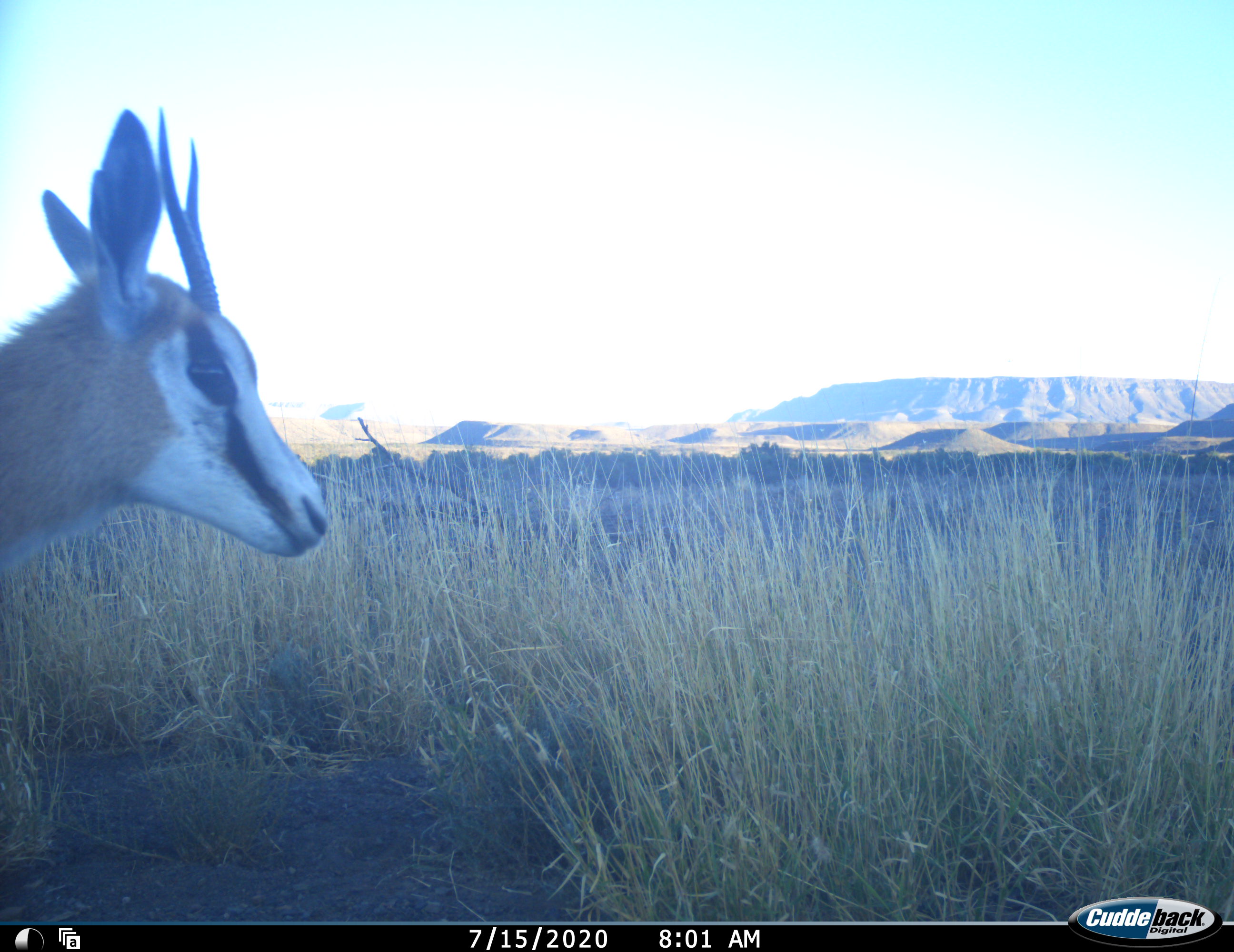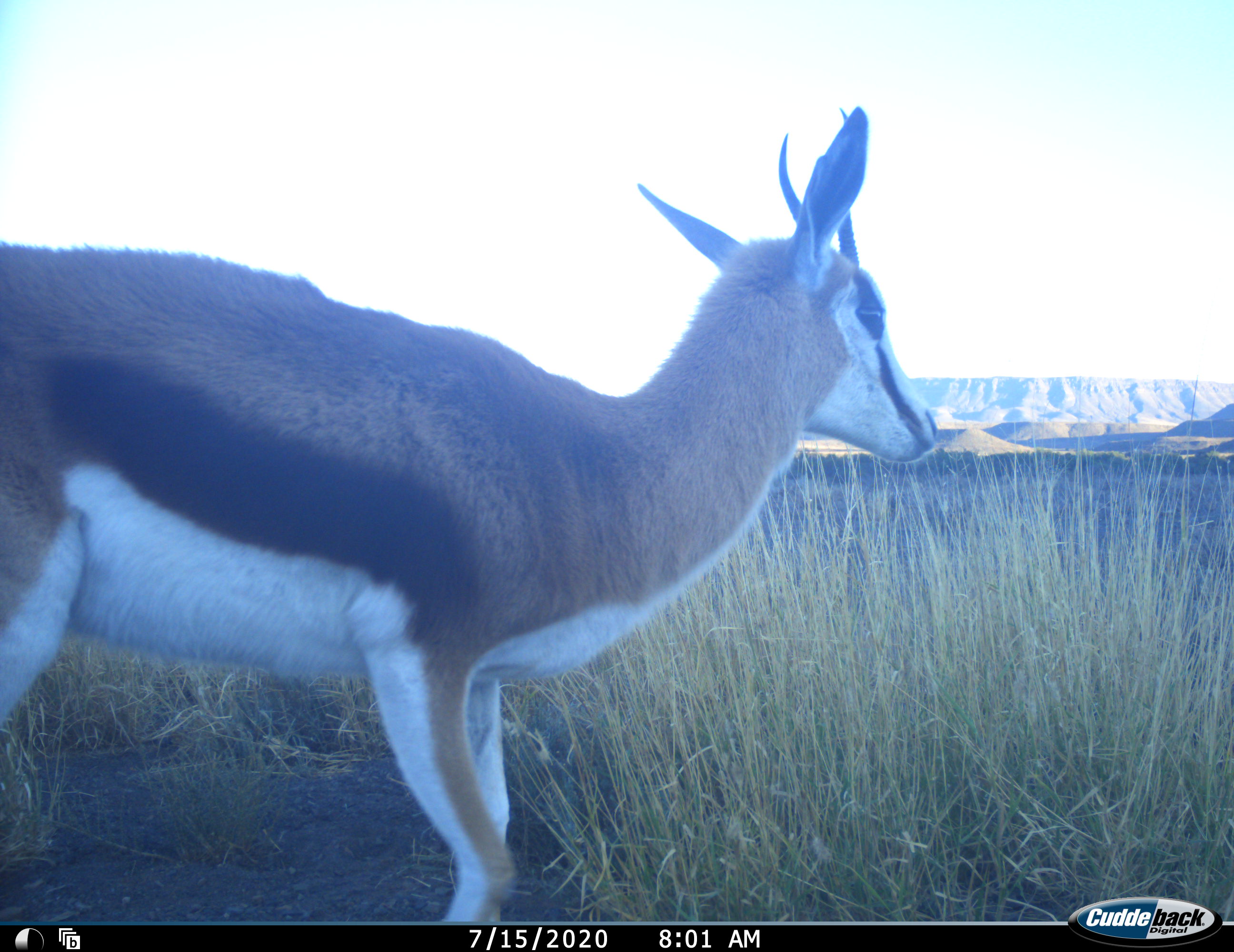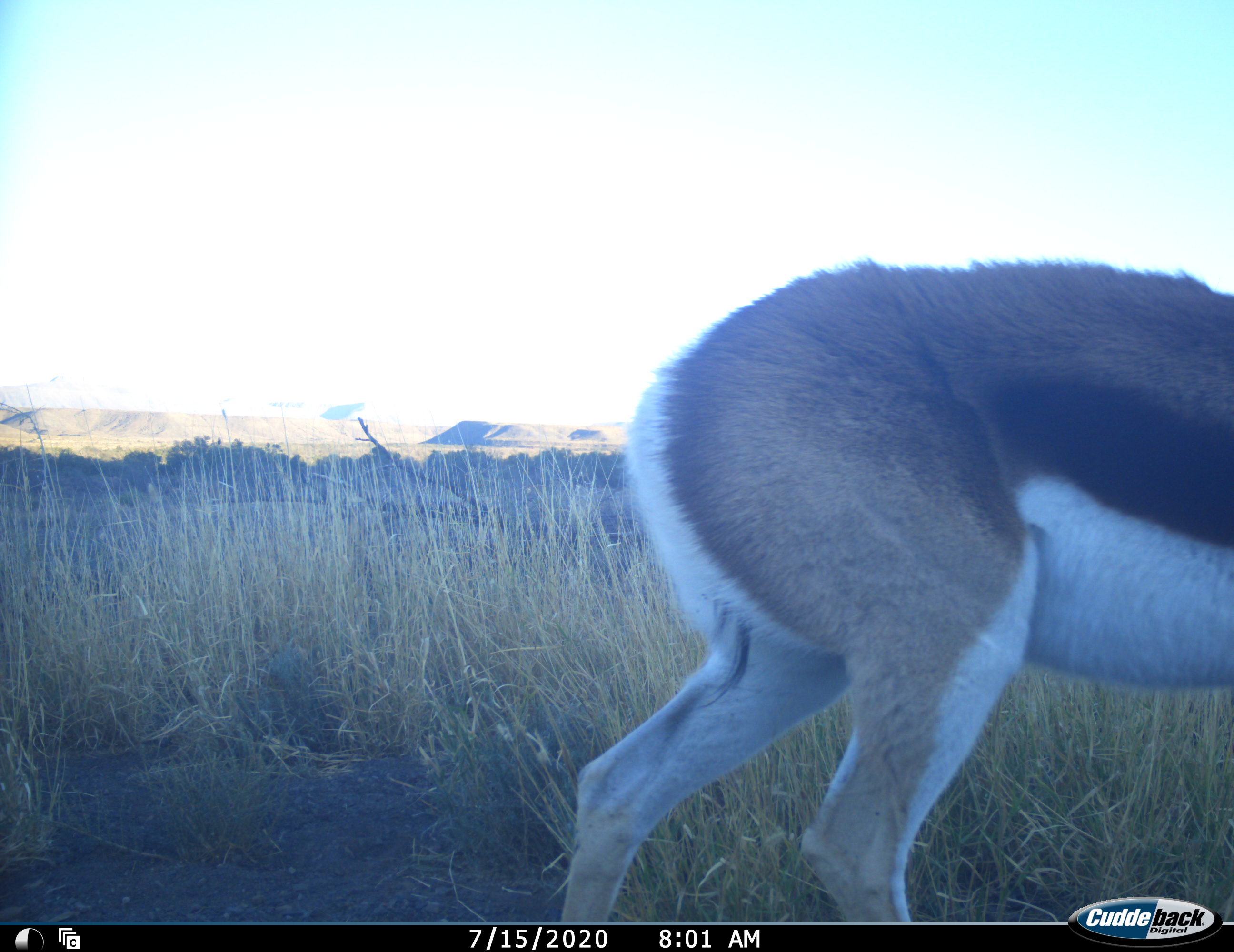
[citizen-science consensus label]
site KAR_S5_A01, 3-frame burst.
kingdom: Animalia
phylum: Chordata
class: Mammalia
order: Artiodactyla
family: Bovidae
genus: Antidorcas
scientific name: Antidorcas marsupialis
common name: springbok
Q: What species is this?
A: Springbok (Antidorcas marsupialis).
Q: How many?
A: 1.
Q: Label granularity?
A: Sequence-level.